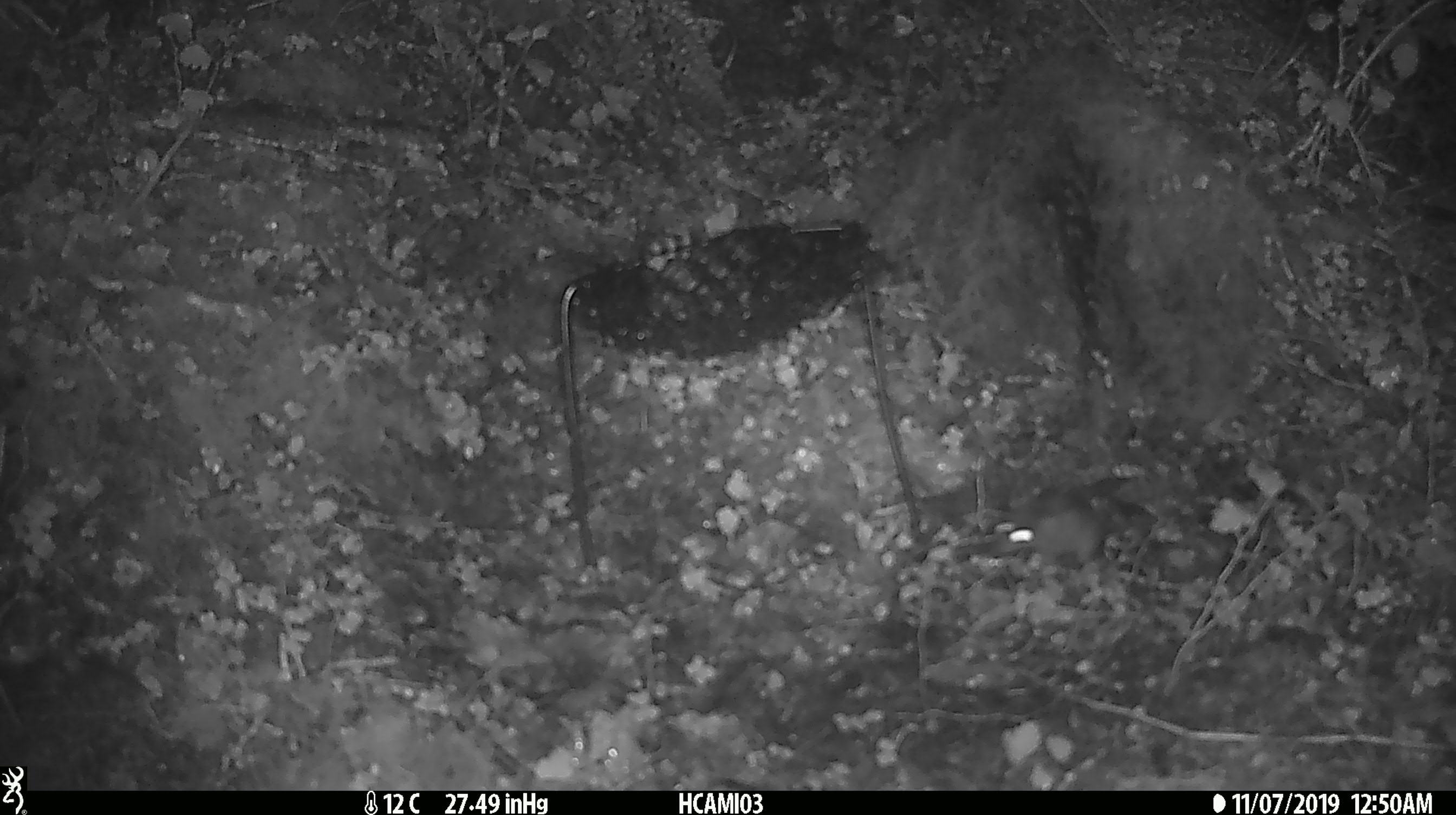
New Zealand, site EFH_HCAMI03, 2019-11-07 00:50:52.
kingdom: Animalia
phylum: Chordata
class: Mammalia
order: Rodentia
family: Muridae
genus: Mus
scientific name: Mus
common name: mouse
Mouse (Mus).